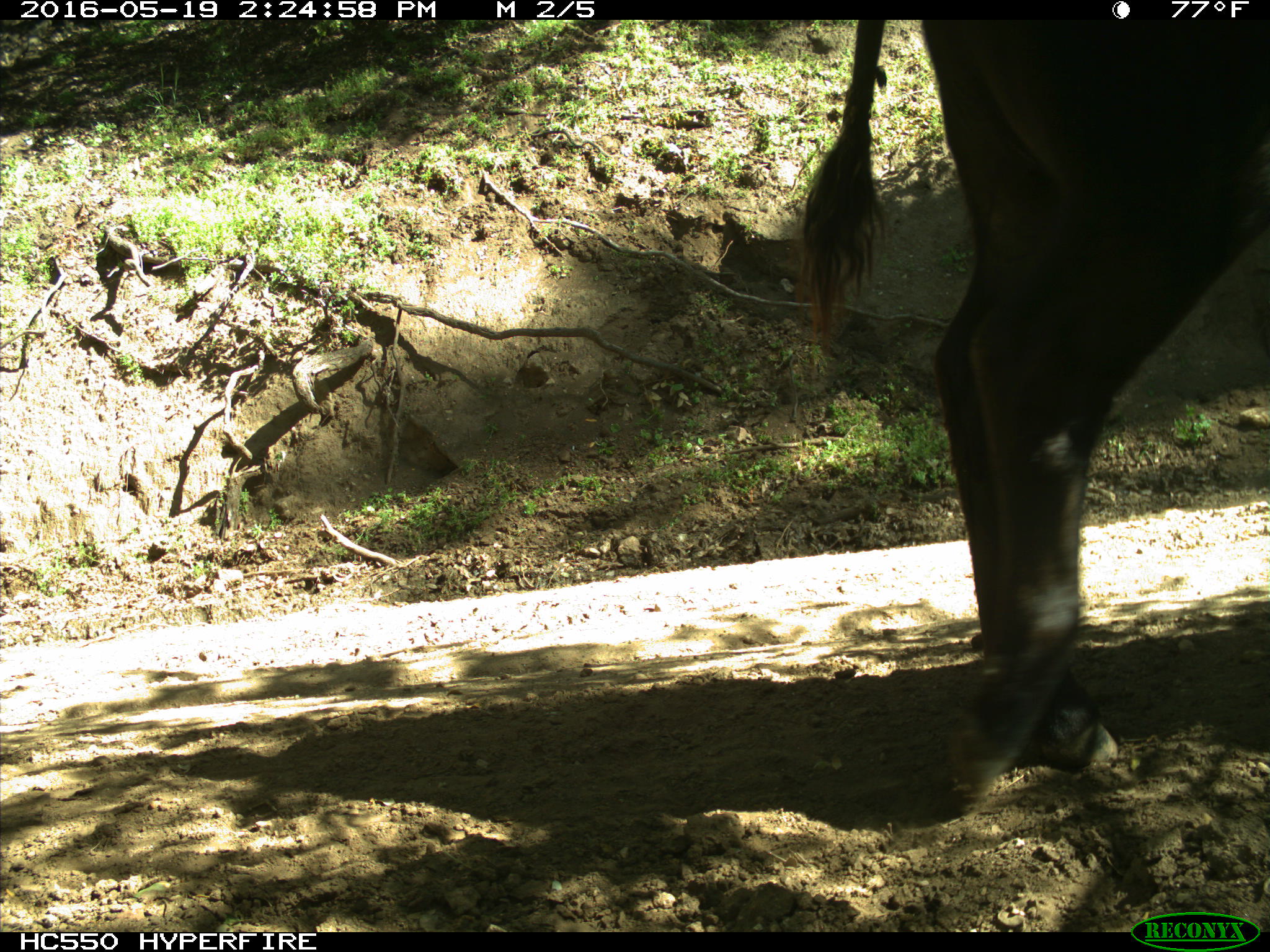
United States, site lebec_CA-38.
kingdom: Animalia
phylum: Chordata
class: Mammalia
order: Artiodactyla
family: Bovidae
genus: Bos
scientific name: Bos taurus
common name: domestic cow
Bos taurus (domestic cow).